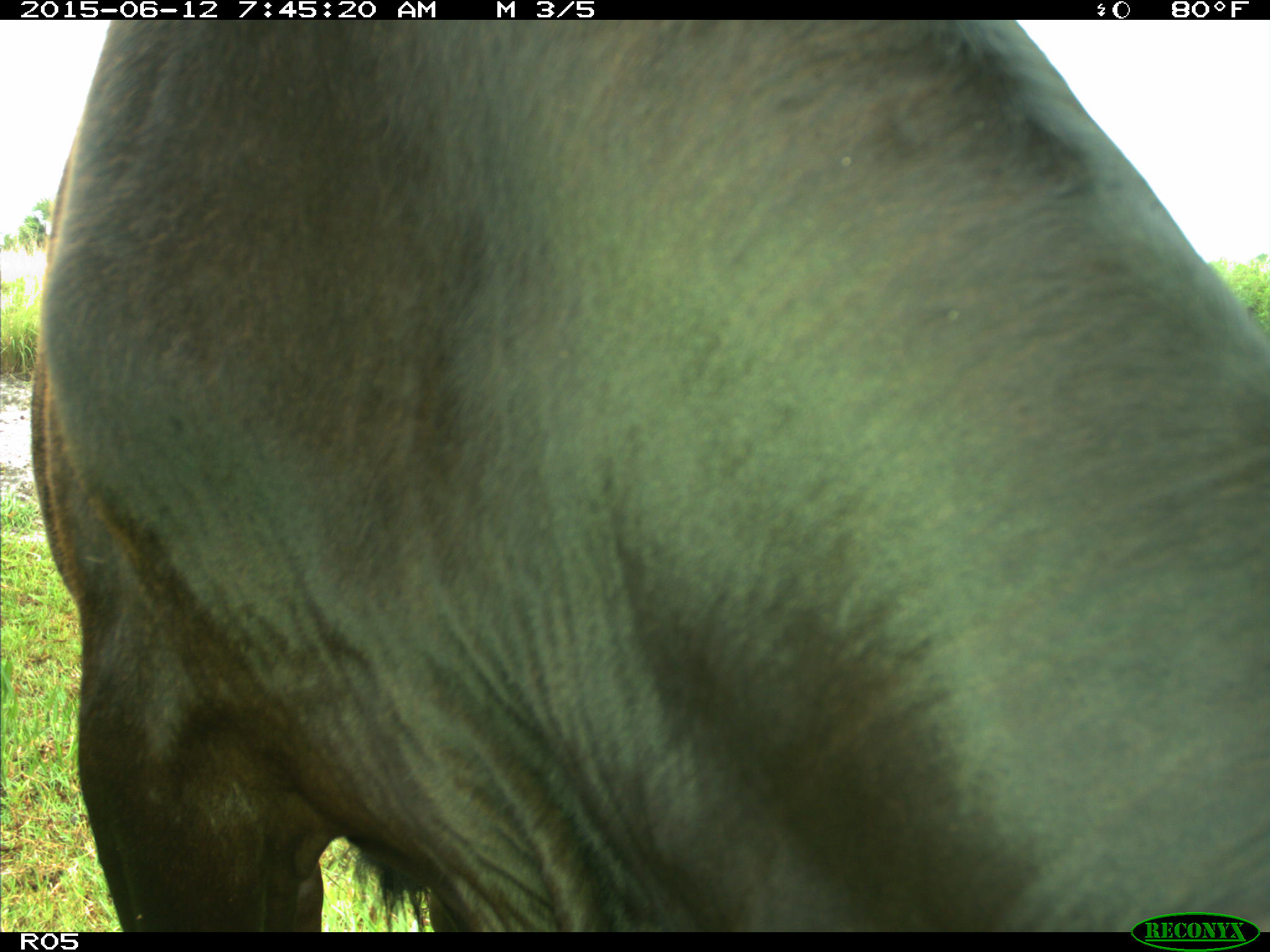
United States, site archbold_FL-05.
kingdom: Animalia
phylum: Chordata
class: Mammalia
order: Artiodactyla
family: Bovidae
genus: Bos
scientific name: Bos taurus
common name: domestic cow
Bos taurus (domestic cow).